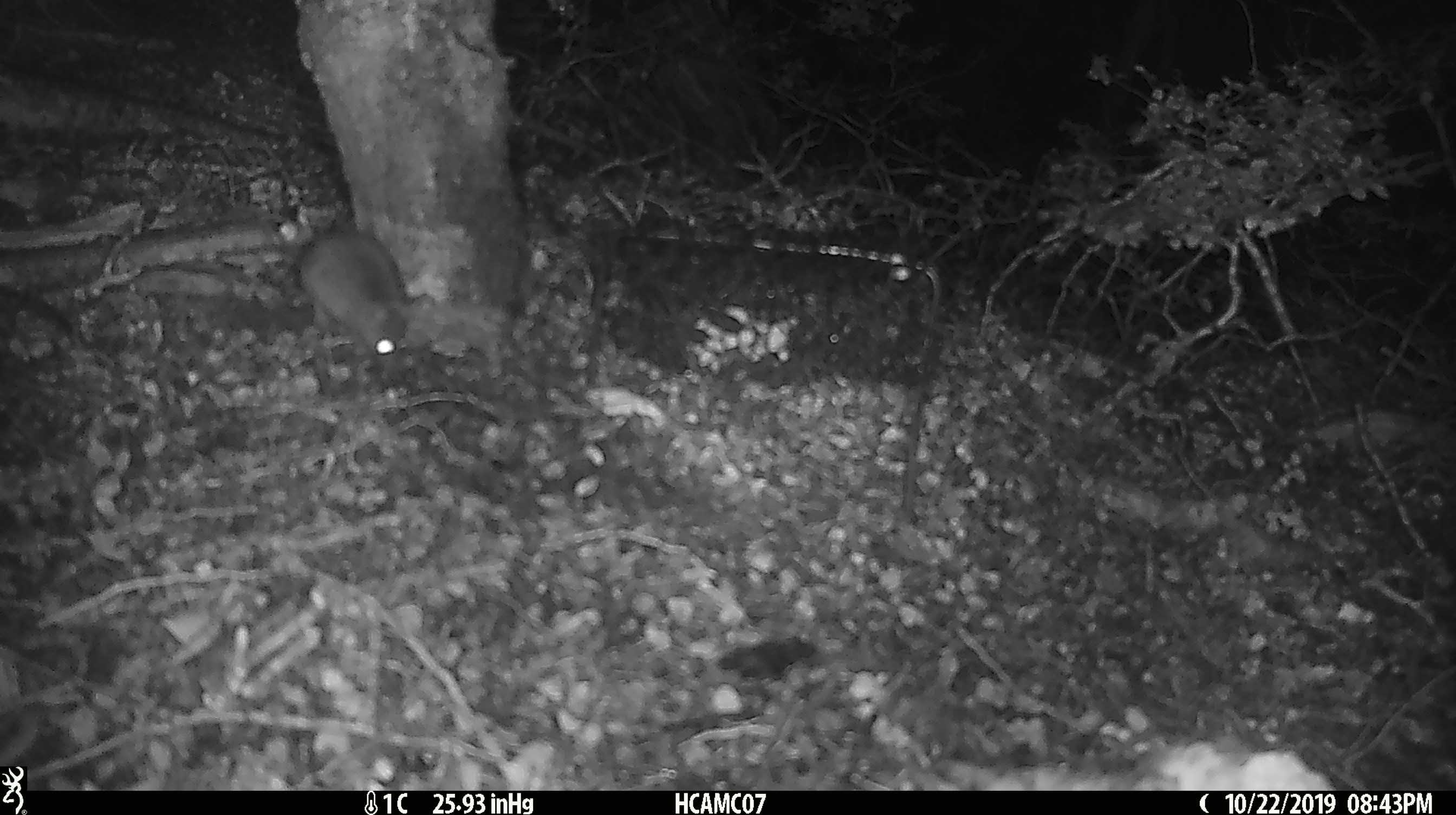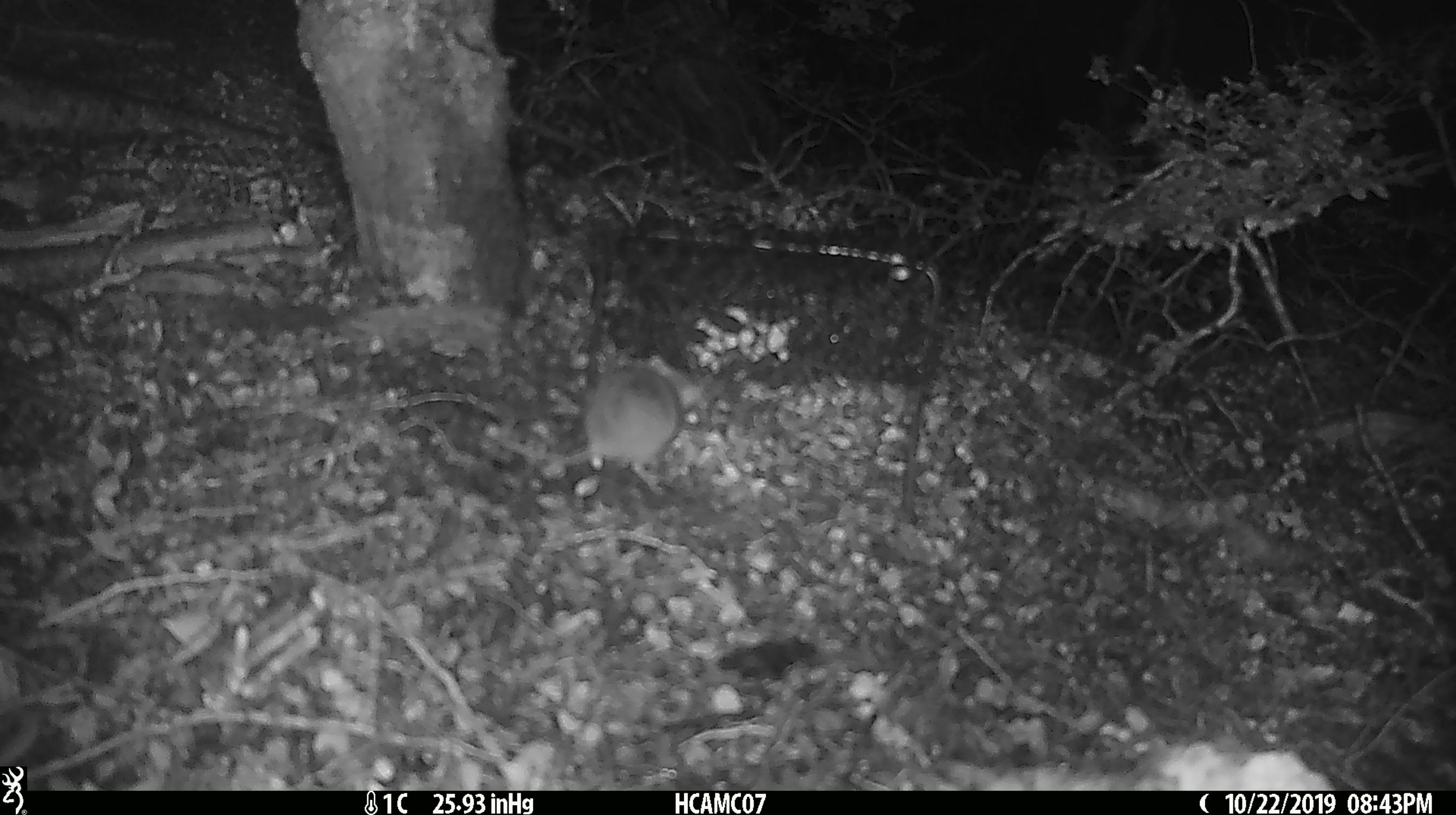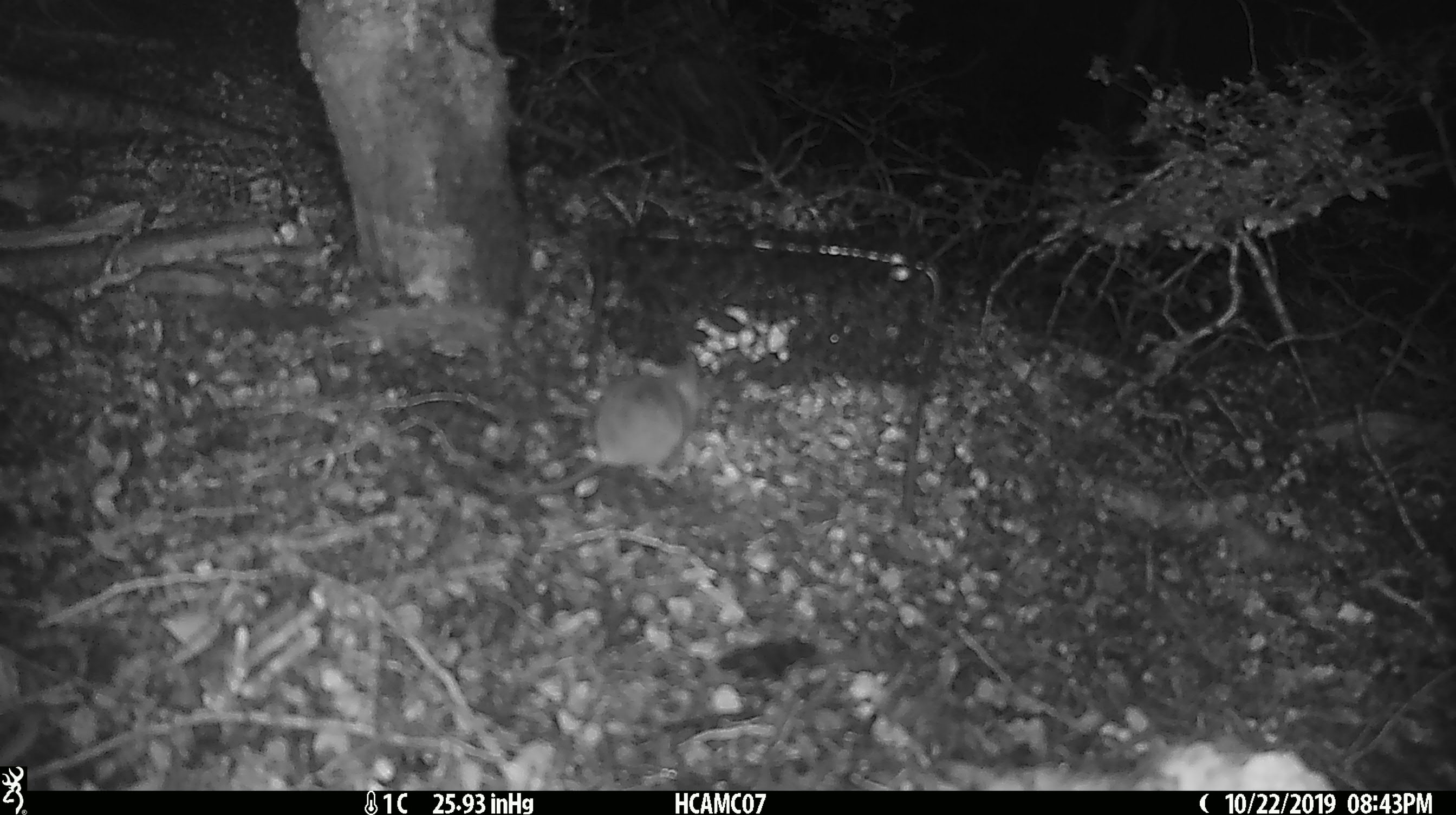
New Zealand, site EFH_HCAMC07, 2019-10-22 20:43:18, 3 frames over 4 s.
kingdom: Animalia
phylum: Chordata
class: Mammalia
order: Rodentia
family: Muridae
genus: Mus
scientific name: Mus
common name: mouse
Mouse (Mus).